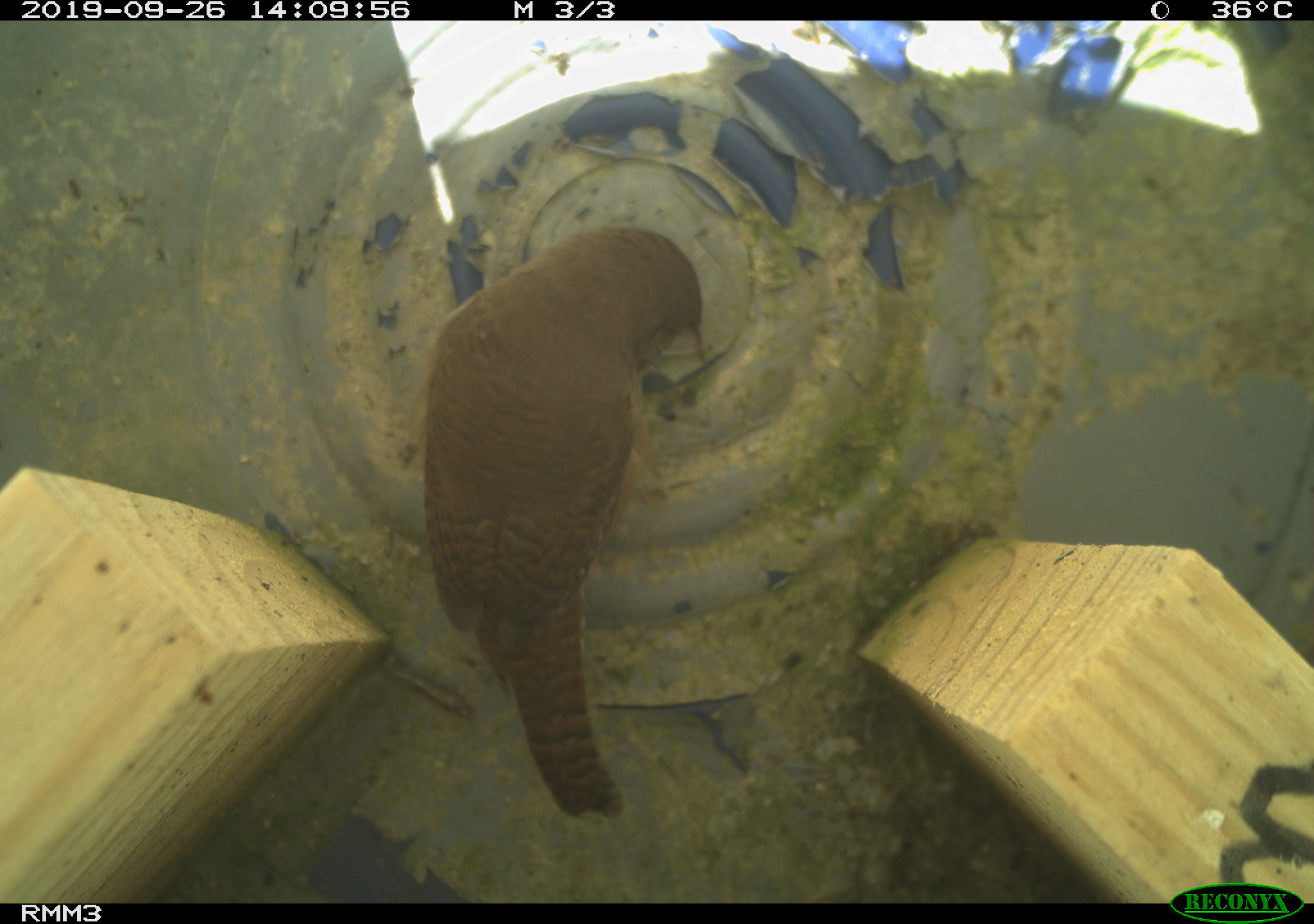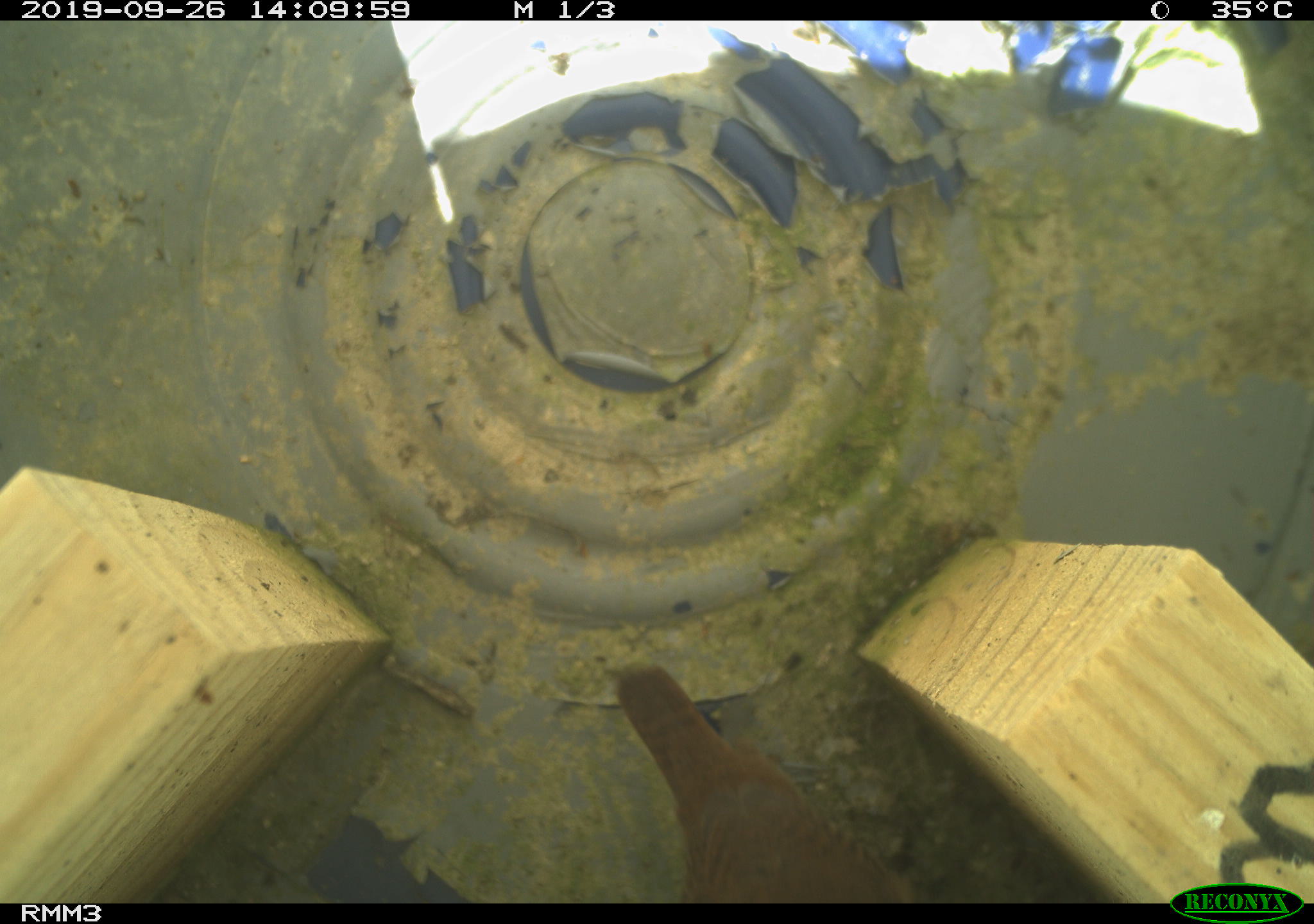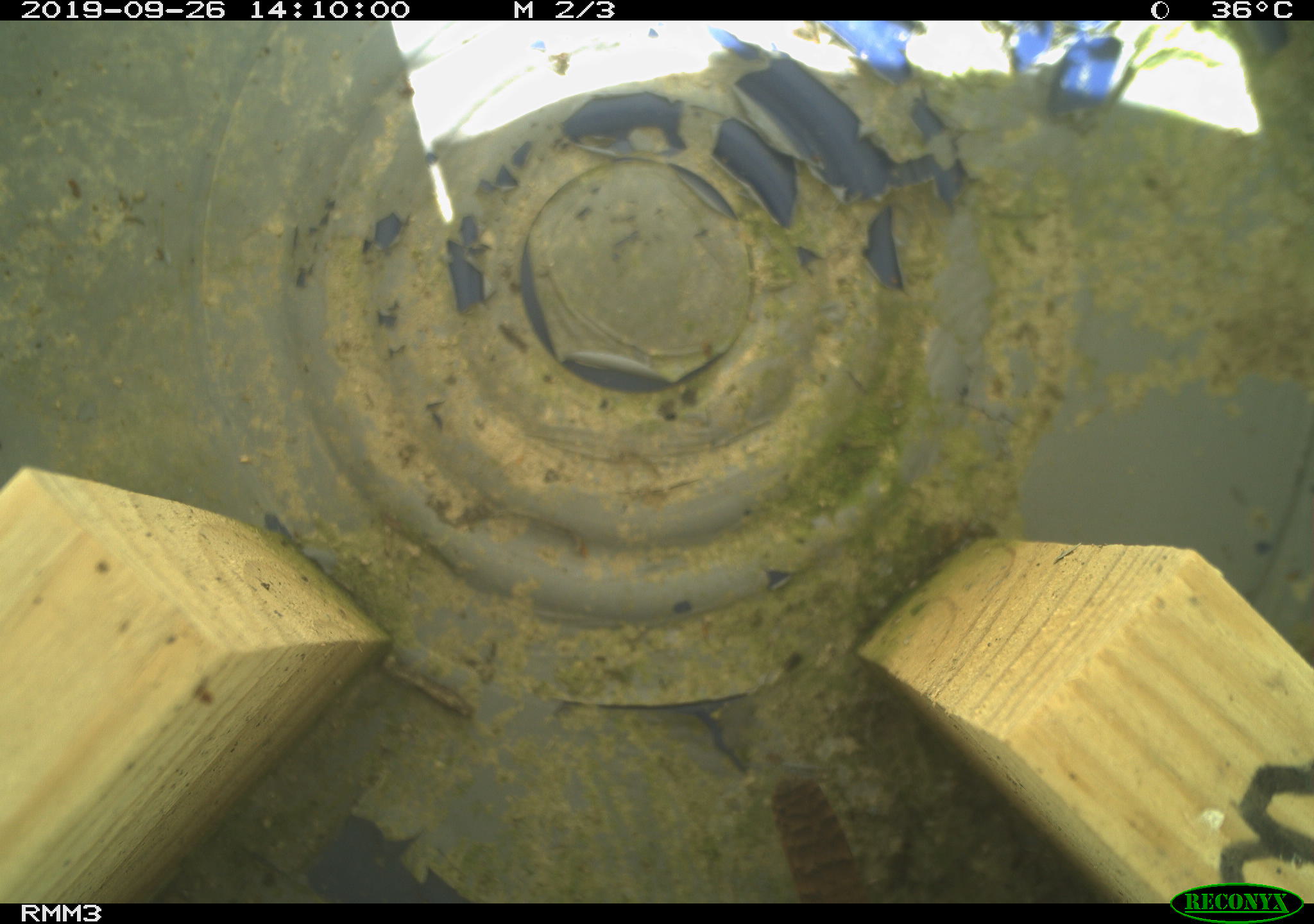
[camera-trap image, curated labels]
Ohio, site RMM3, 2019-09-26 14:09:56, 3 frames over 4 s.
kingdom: Animalia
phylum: Chordata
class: Aves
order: Passeriformes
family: Troglodytidae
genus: Troglodytes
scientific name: Troglodytes aedon aedon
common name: northern house wren